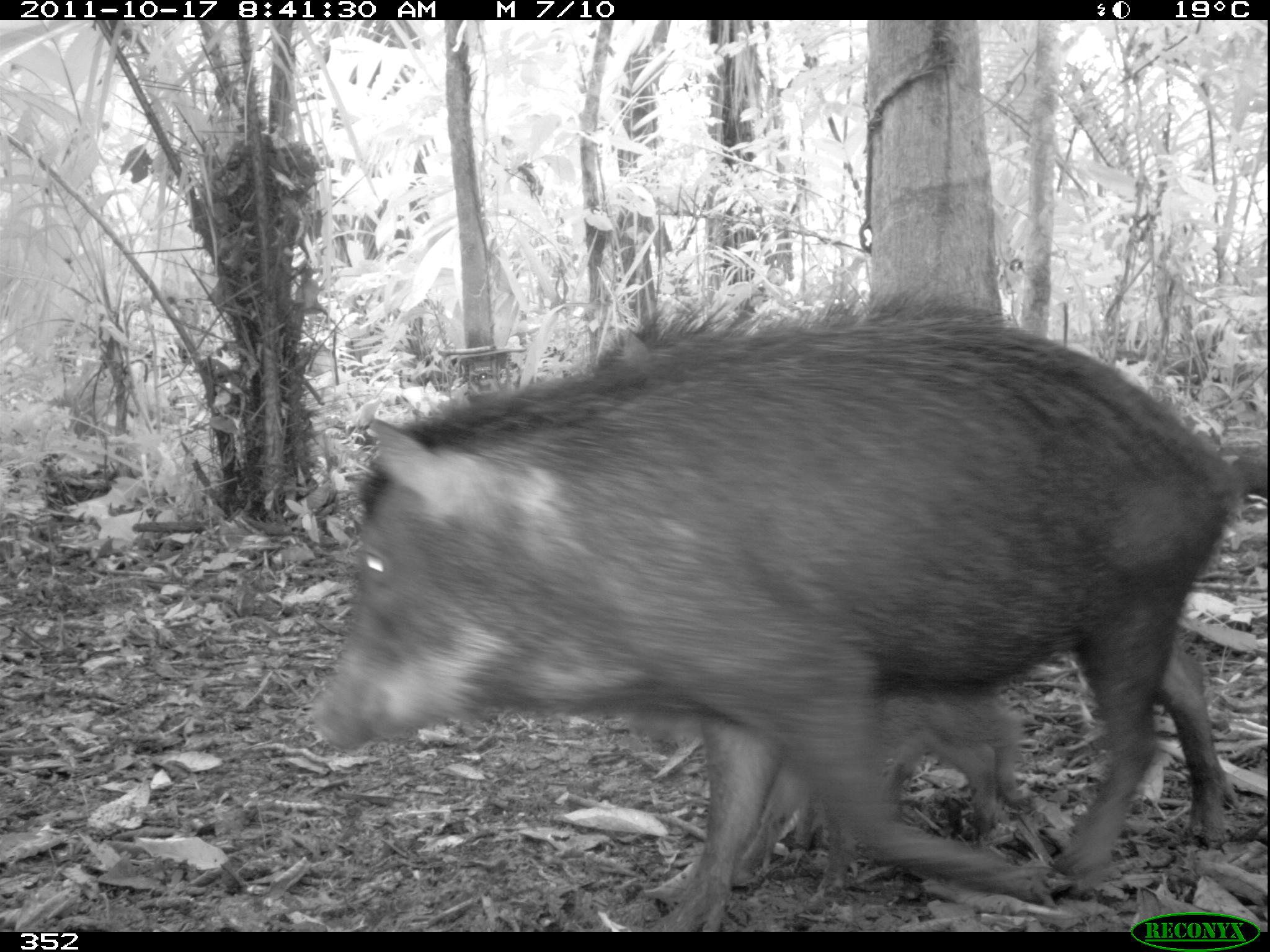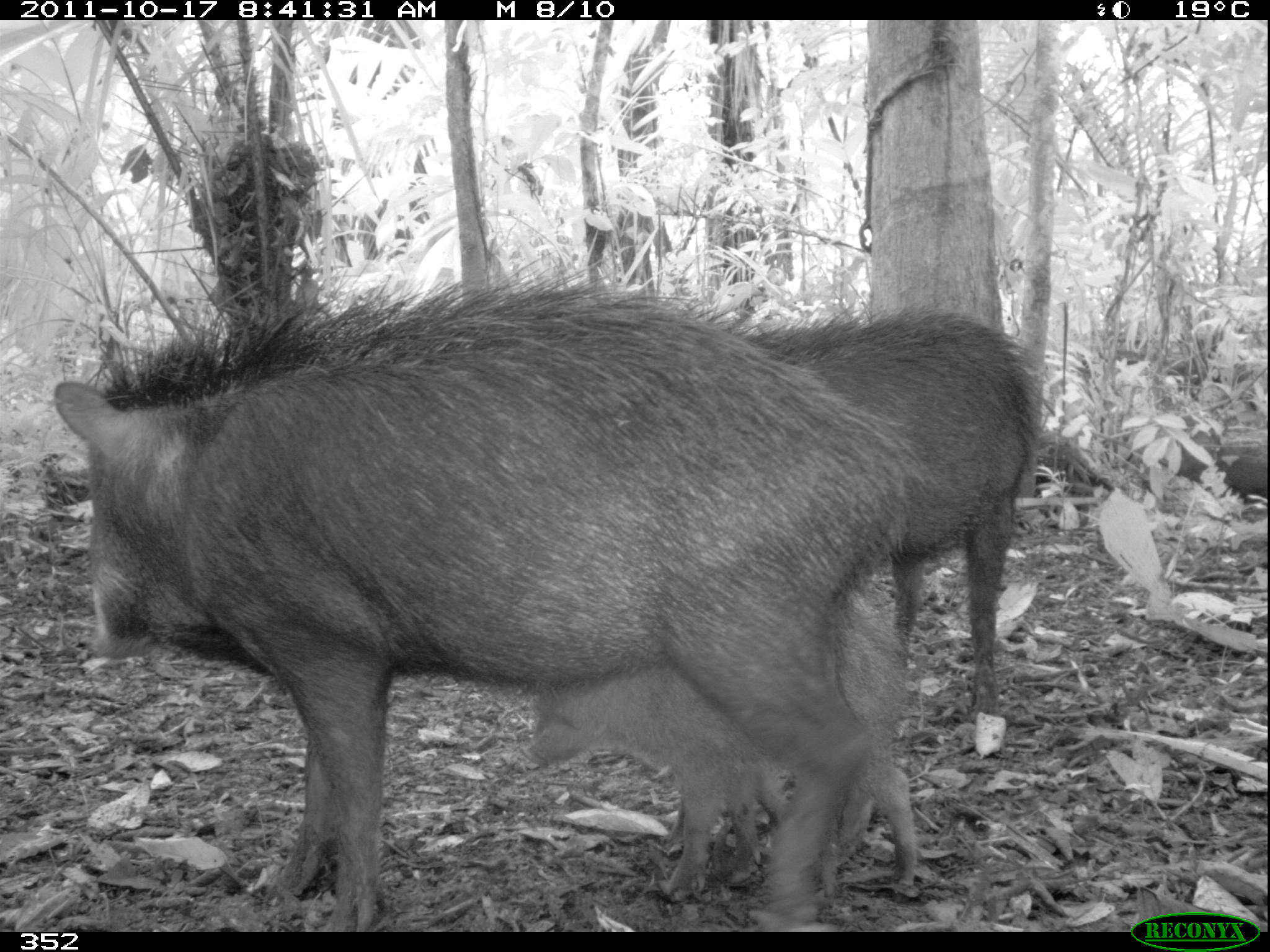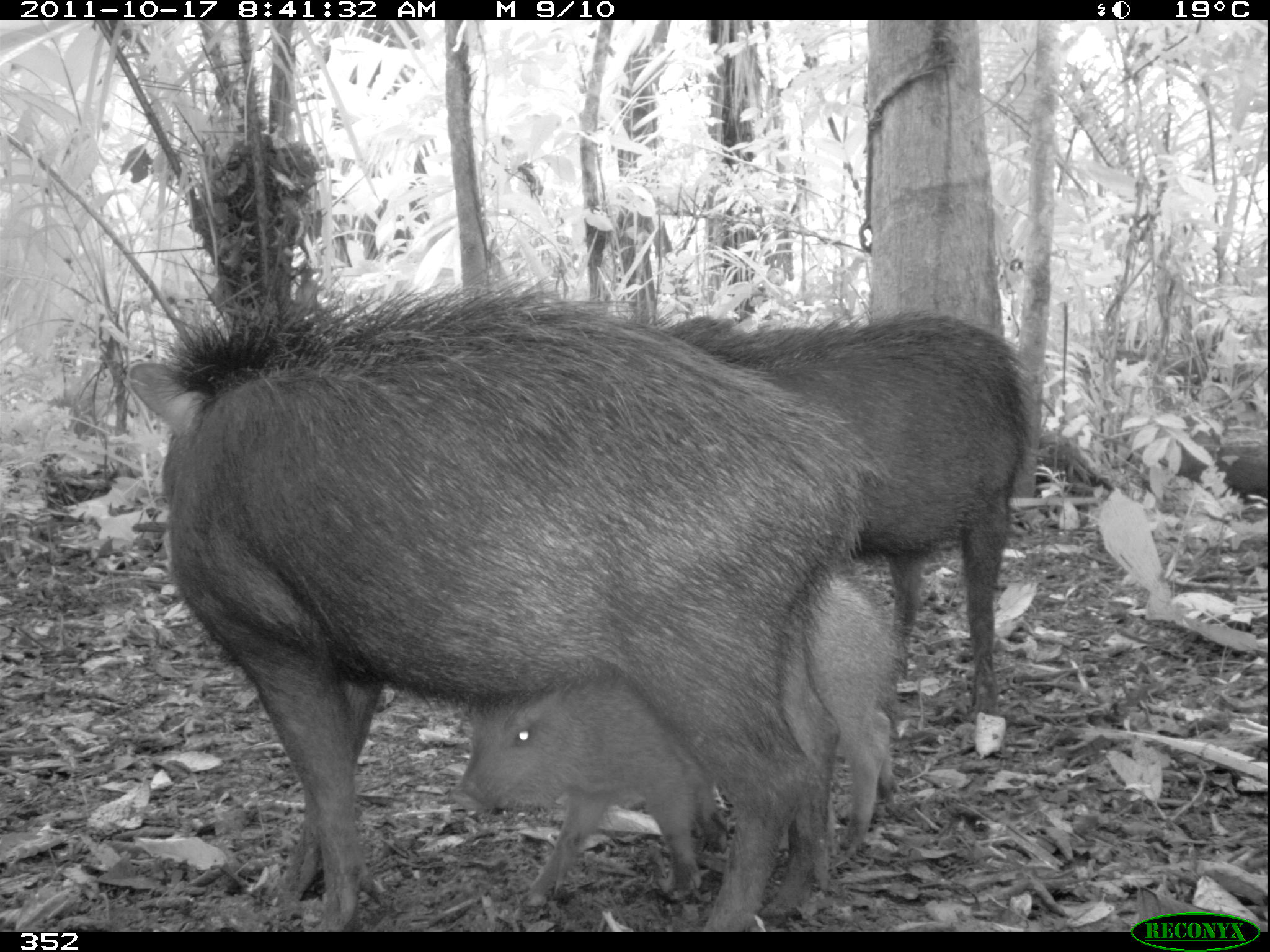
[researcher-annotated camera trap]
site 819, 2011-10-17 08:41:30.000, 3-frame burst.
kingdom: Animalia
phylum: Chordata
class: Mammalia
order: Artiodactyla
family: Tayassuidae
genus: Tayassu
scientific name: Tayassu pecari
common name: white-lipped peccary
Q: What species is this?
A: Tayassu pecari (white-lipped peccary).